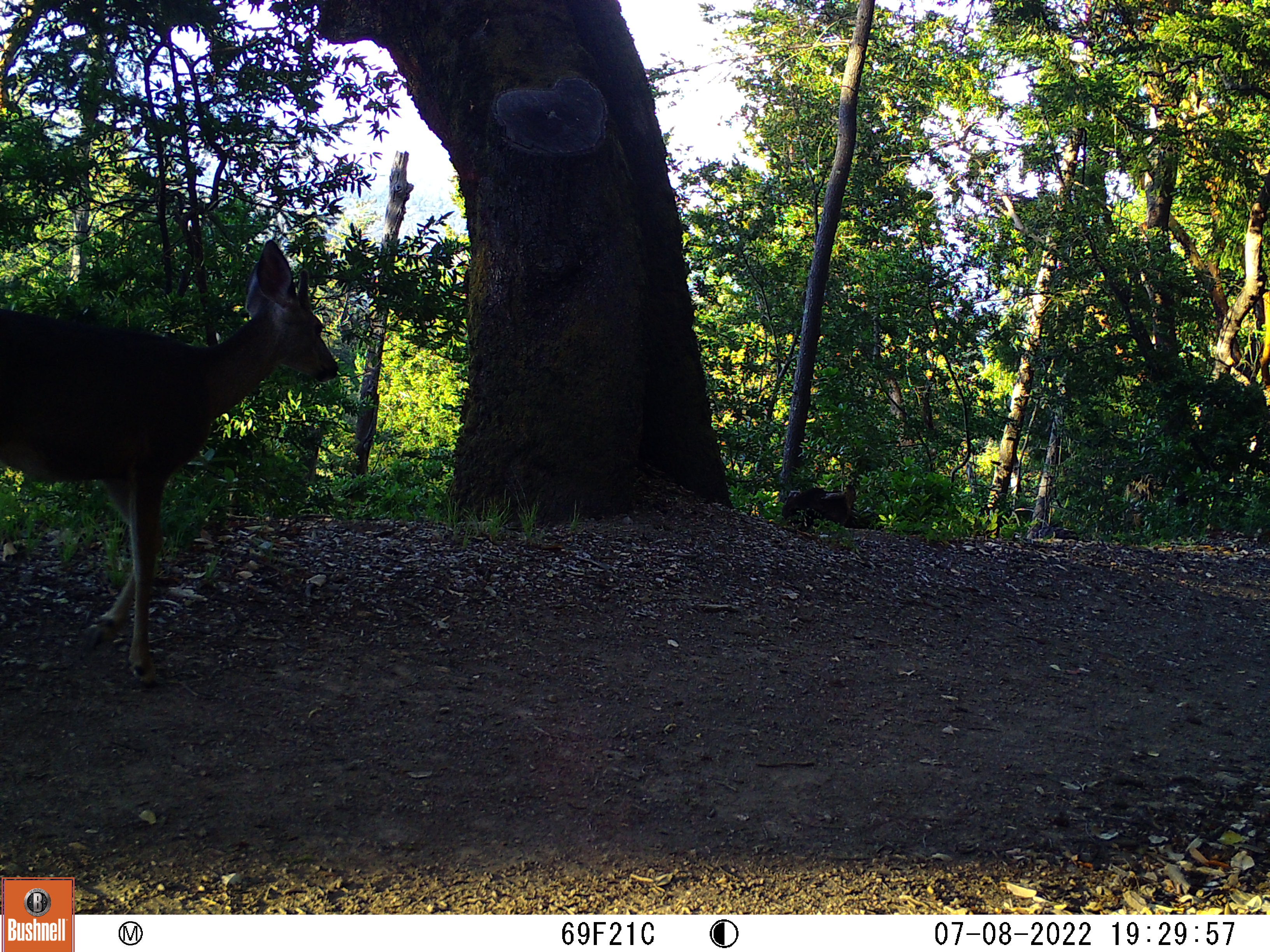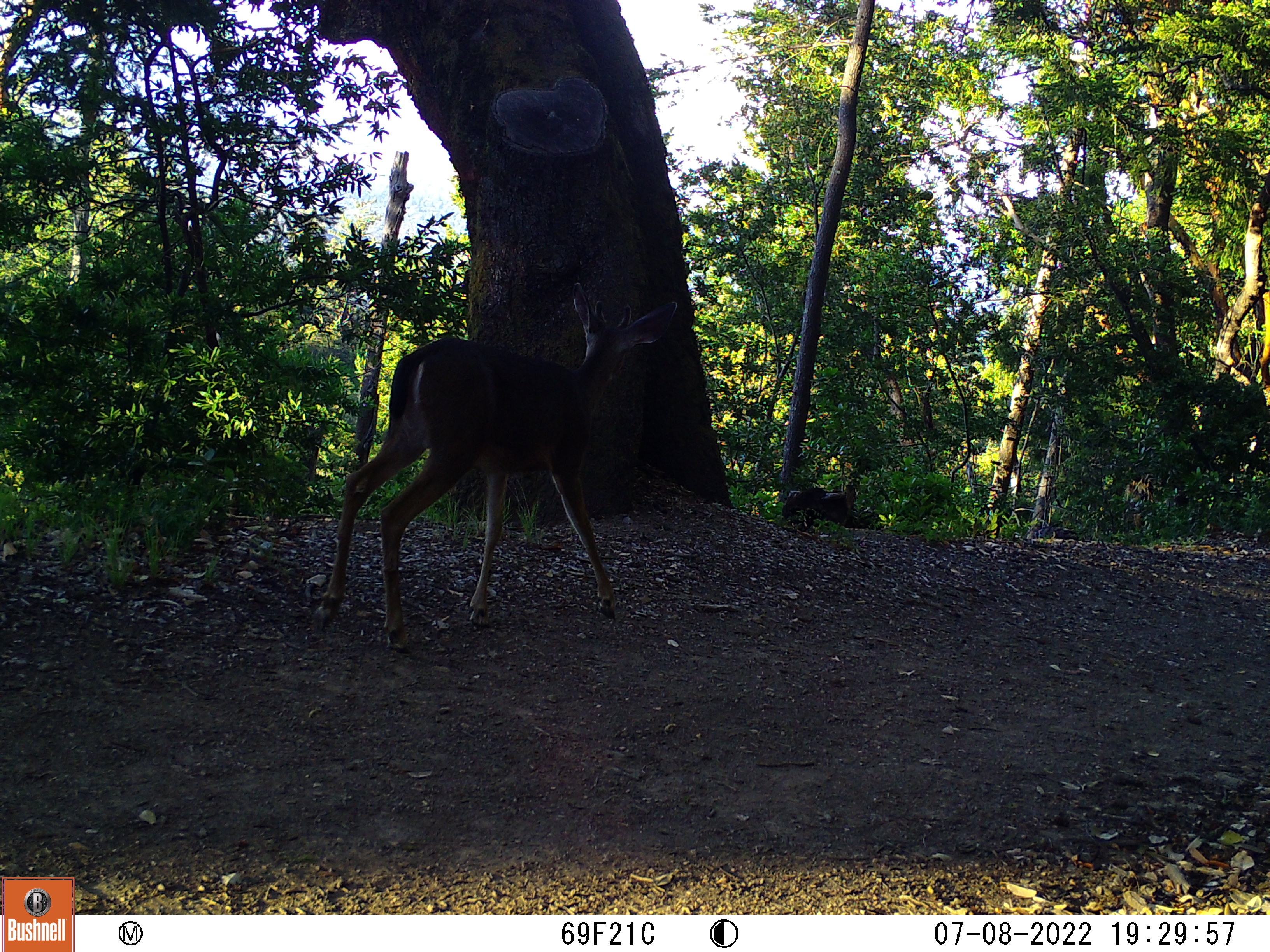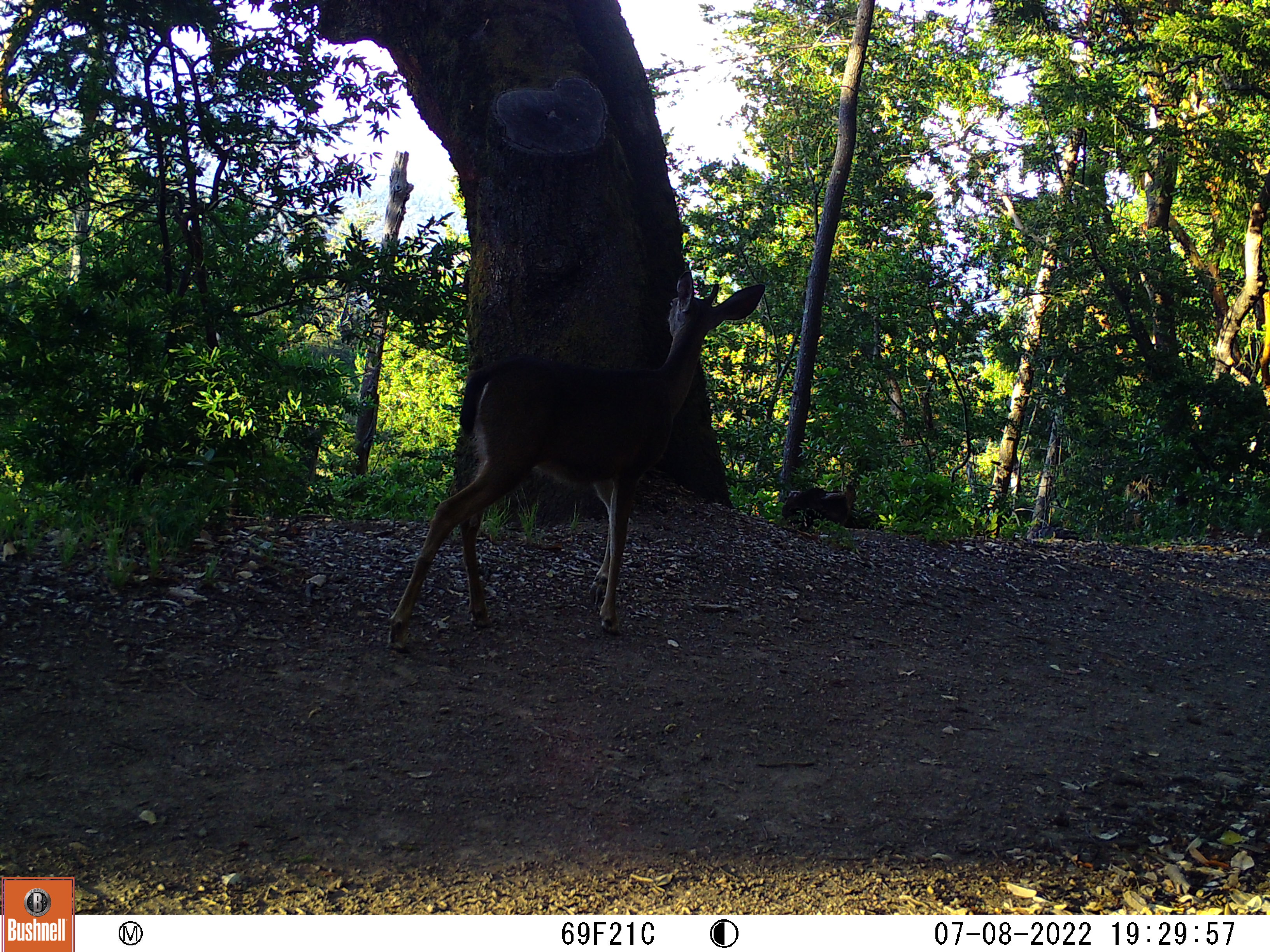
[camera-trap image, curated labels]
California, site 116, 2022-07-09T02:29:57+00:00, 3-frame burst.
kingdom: Animalia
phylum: Chordata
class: Mammalia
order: Artiodactyla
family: Cervidae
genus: Odocoileus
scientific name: Odocoileus hemionus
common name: mule deer